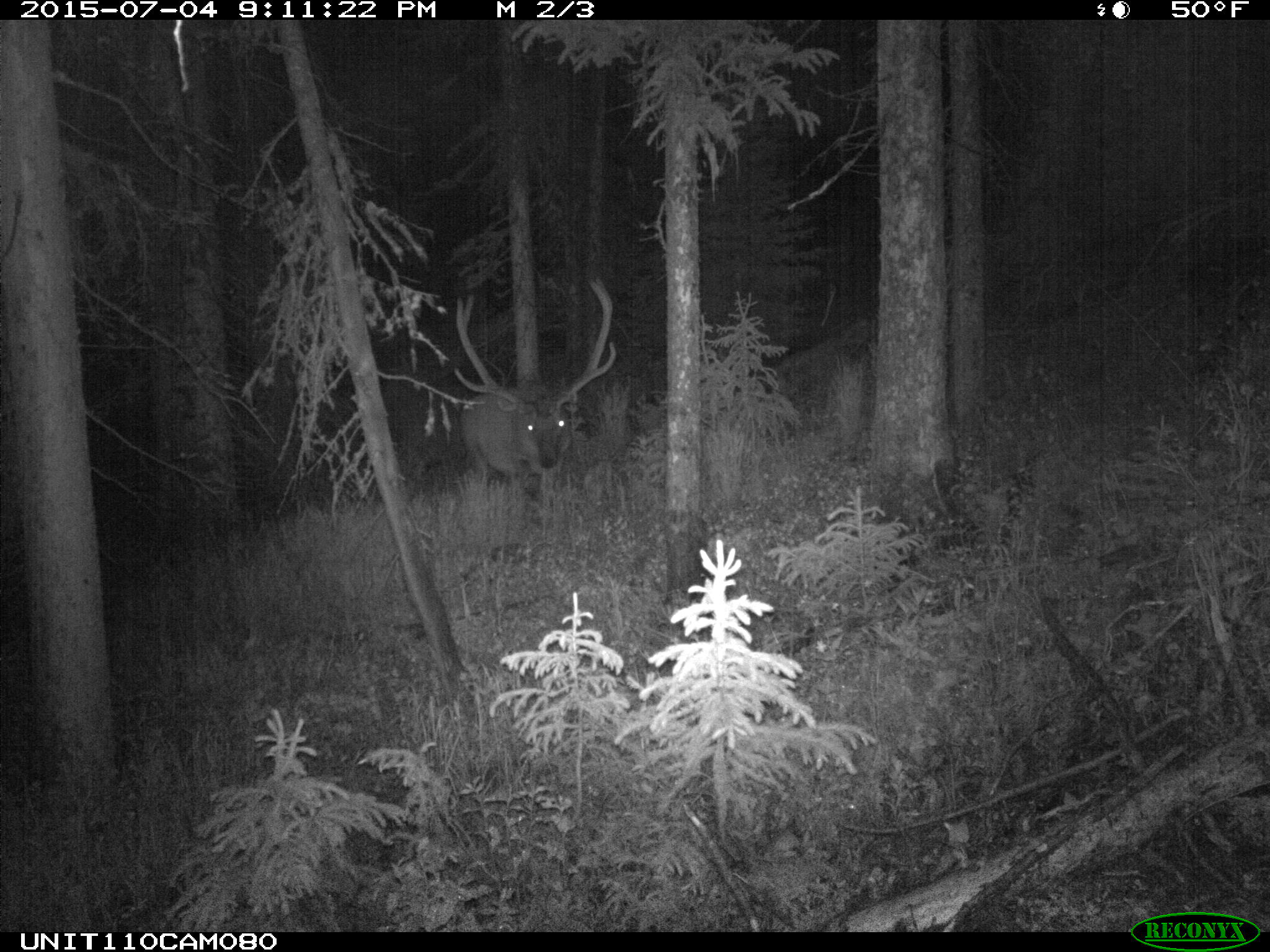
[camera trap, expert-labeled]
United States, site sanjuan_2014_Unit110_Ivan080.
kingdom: Animalia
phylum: Chordata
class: Mammalia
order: Artiodactyla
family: Cervidae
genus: Cervus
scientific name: Cervus elaphus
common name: red deer